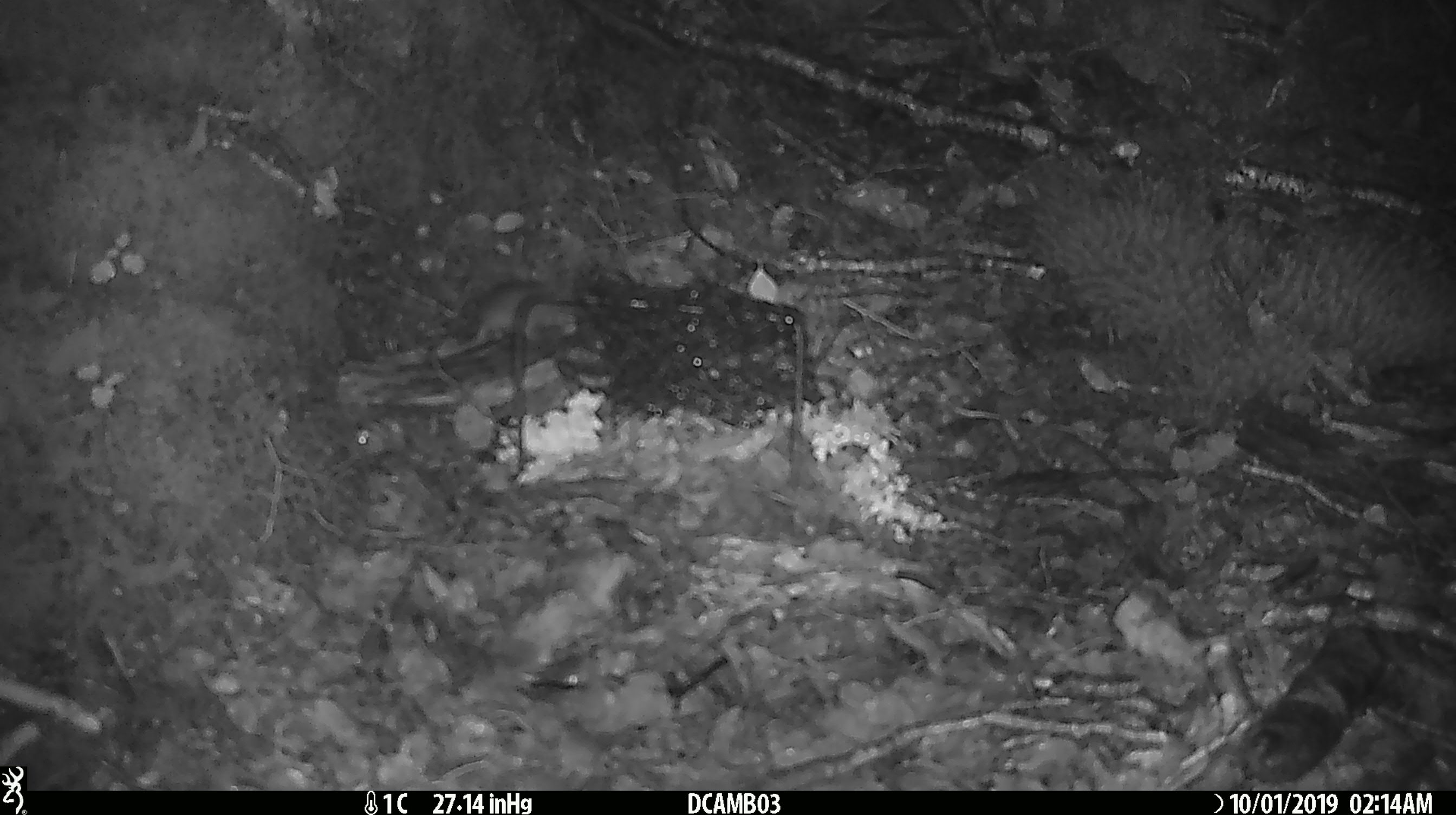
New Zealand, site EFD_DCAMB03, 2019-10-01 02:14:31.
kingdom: Animalia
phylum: Chordata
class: Mammalia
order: Rodentia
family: Muridae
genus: Mus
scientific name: Mus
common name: mouse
Mouse (Mus).